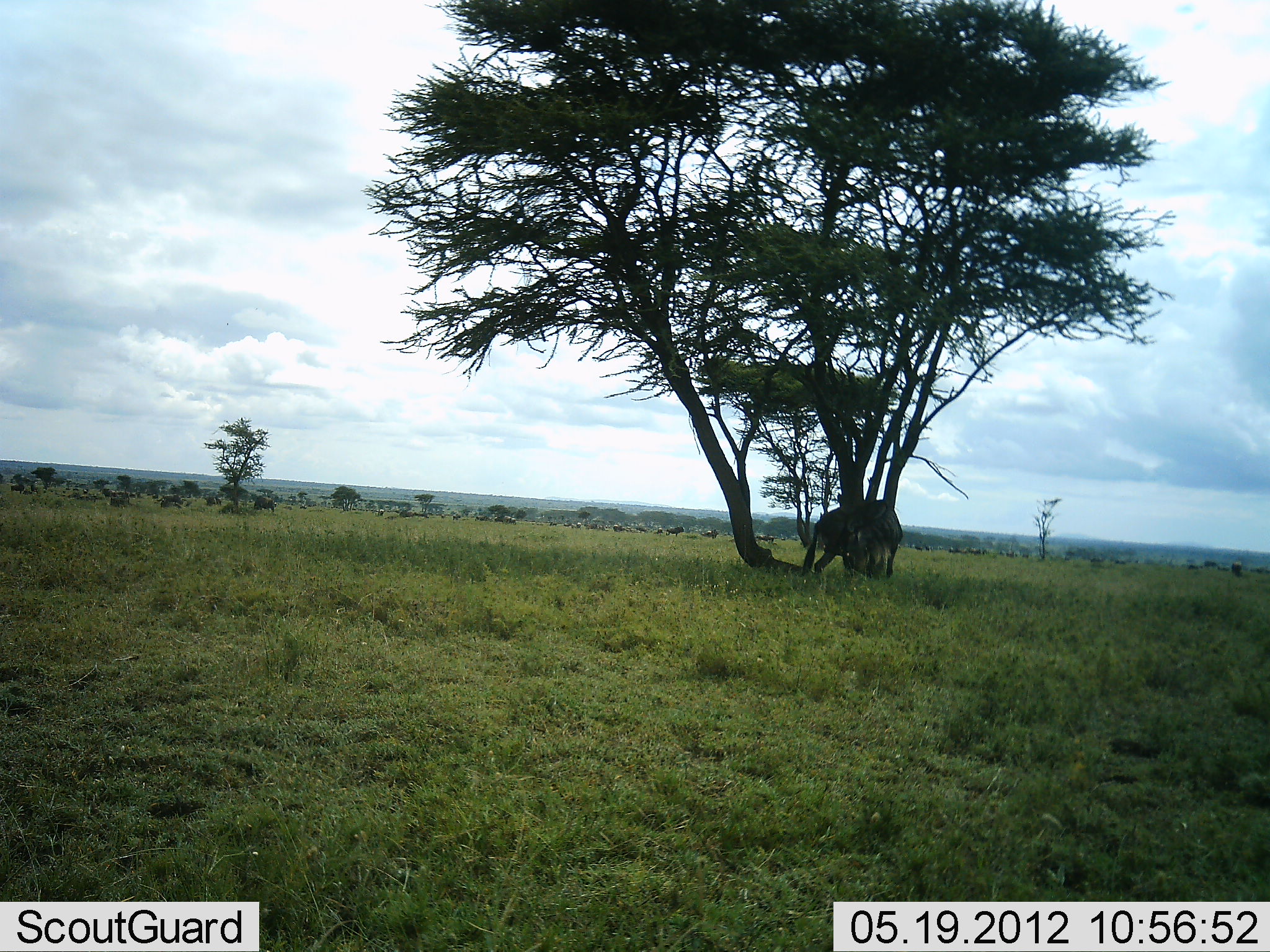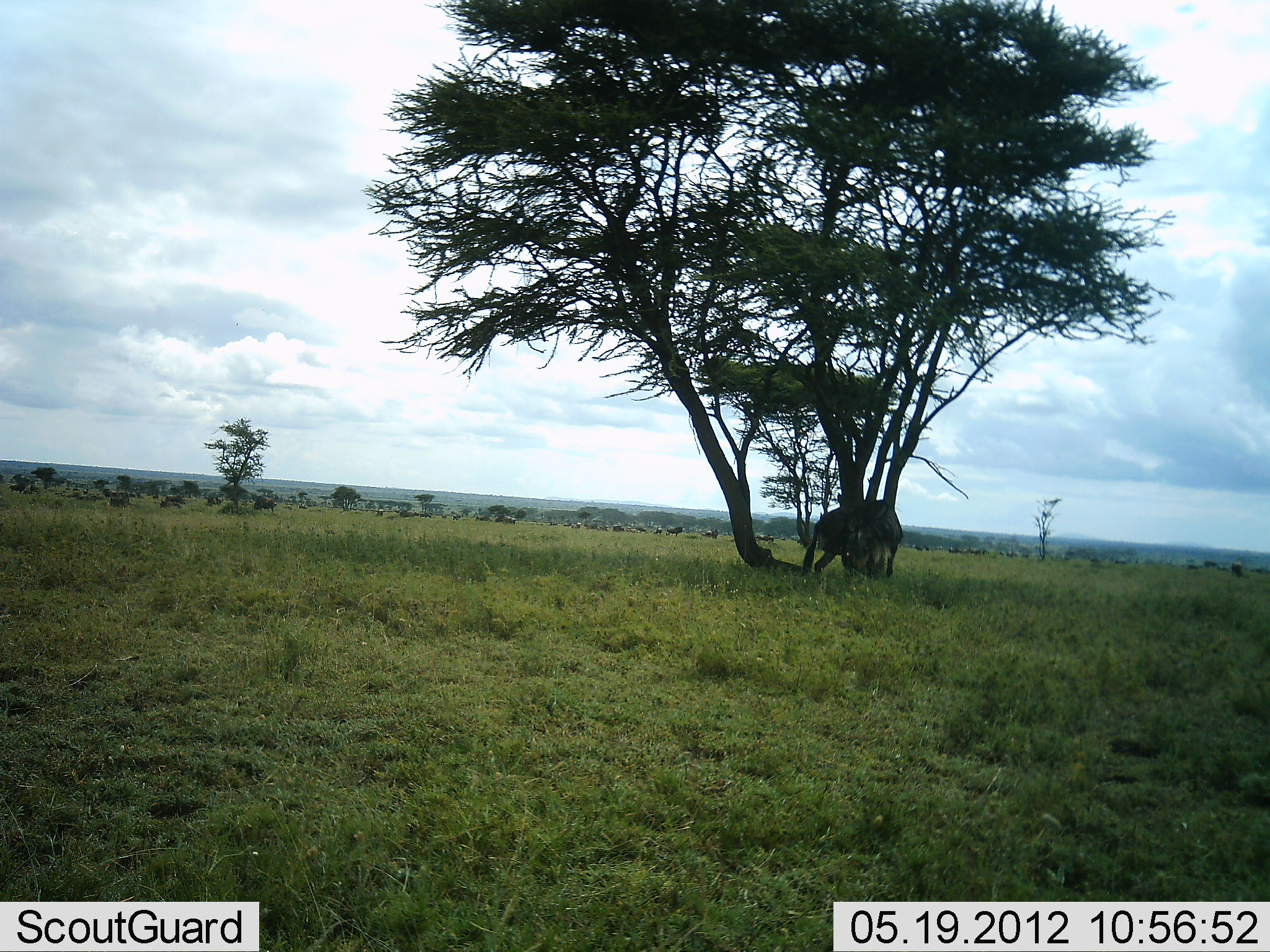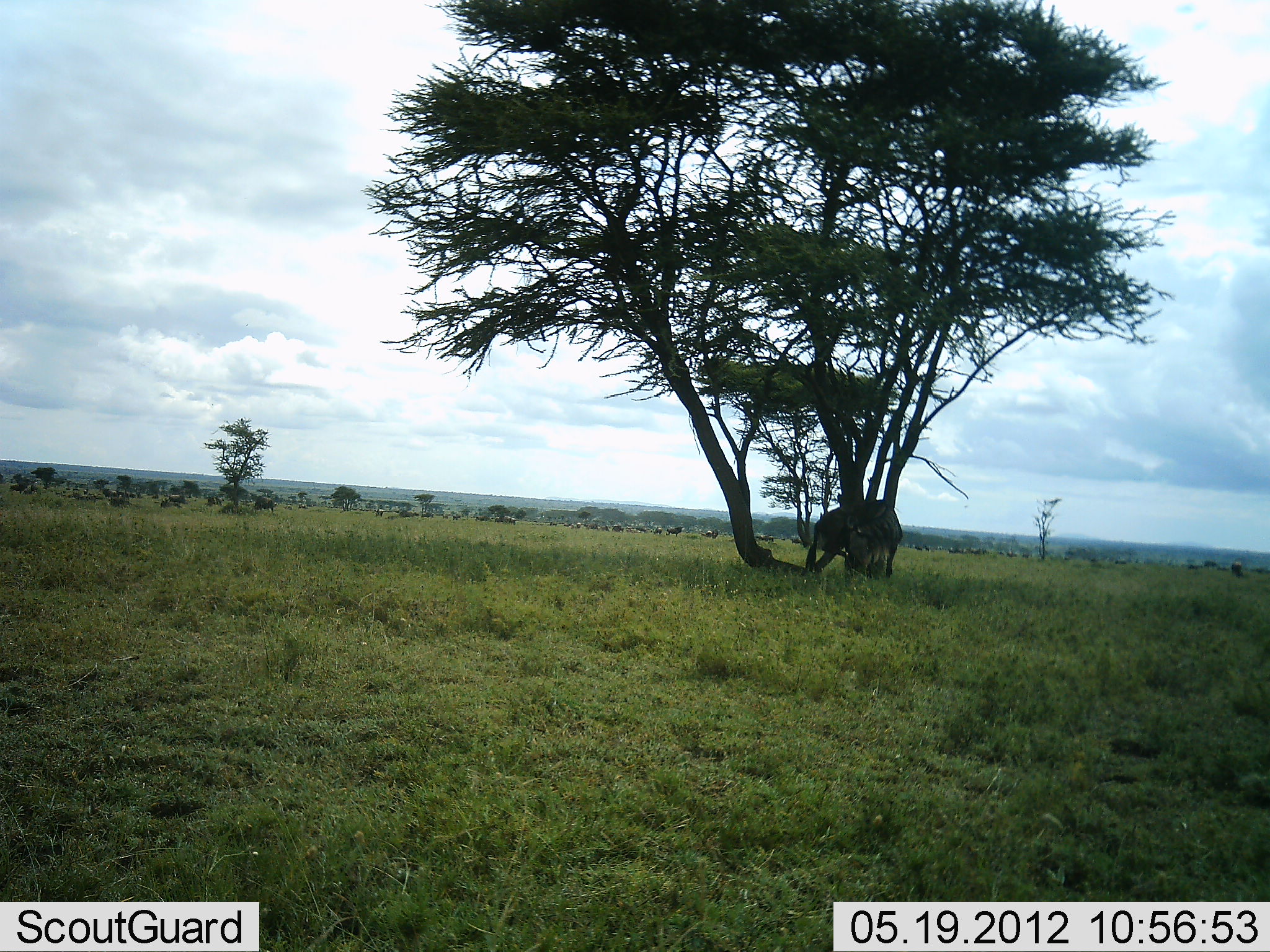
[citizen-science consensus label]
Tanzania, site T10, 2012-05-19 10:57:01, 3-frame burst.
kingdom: Animalia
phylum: Chordata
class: Mammalia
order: Artiodactyla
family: Bovidae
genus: Connochaetes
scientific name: Connochaetes taurinus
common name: blue wildebeest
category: wildebeest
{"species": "wildebeest (blue wildebeest) (Connochaetes taurinus)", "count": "1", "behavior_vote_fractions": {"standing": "90%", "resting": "0%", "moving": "10%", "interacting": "0%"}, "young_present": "0%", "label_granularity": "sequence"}